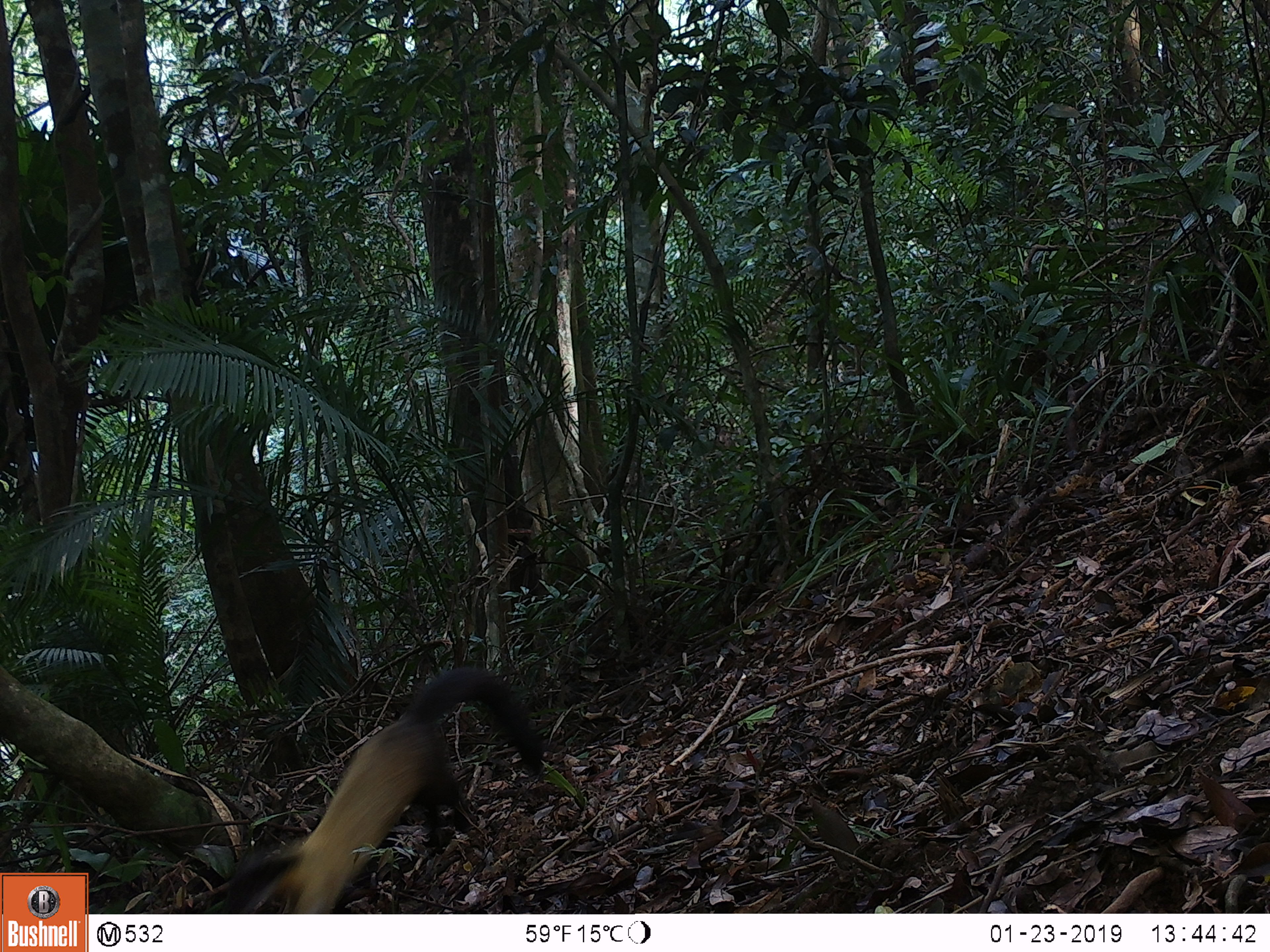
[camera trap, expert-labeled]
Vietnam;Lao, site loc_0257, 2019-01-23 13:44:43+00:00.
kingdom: Animalia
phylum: Chordata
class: Mammalia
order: Carnivora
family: Mustelidae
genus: Martes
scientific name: Martes flavigula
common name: yellow-throated marten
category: yellow throated marten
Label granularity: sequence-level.